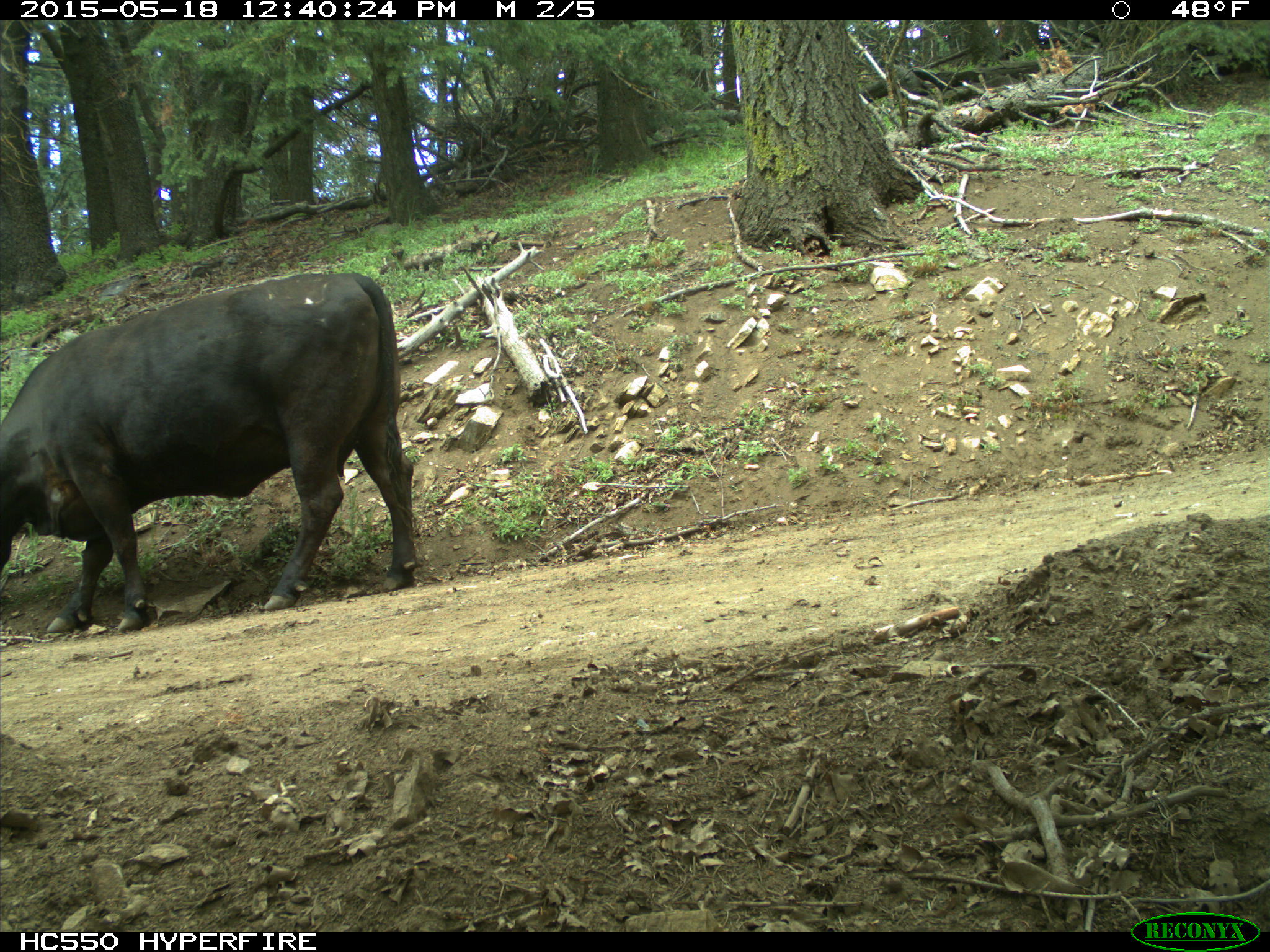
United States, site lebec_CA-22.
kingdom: Animalia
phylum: Chordata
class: Mammalia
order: Artiodactyla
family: Bovidae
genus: Bos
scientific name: Bos taurus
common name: domestic cow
Bos taurus (domestic cow).